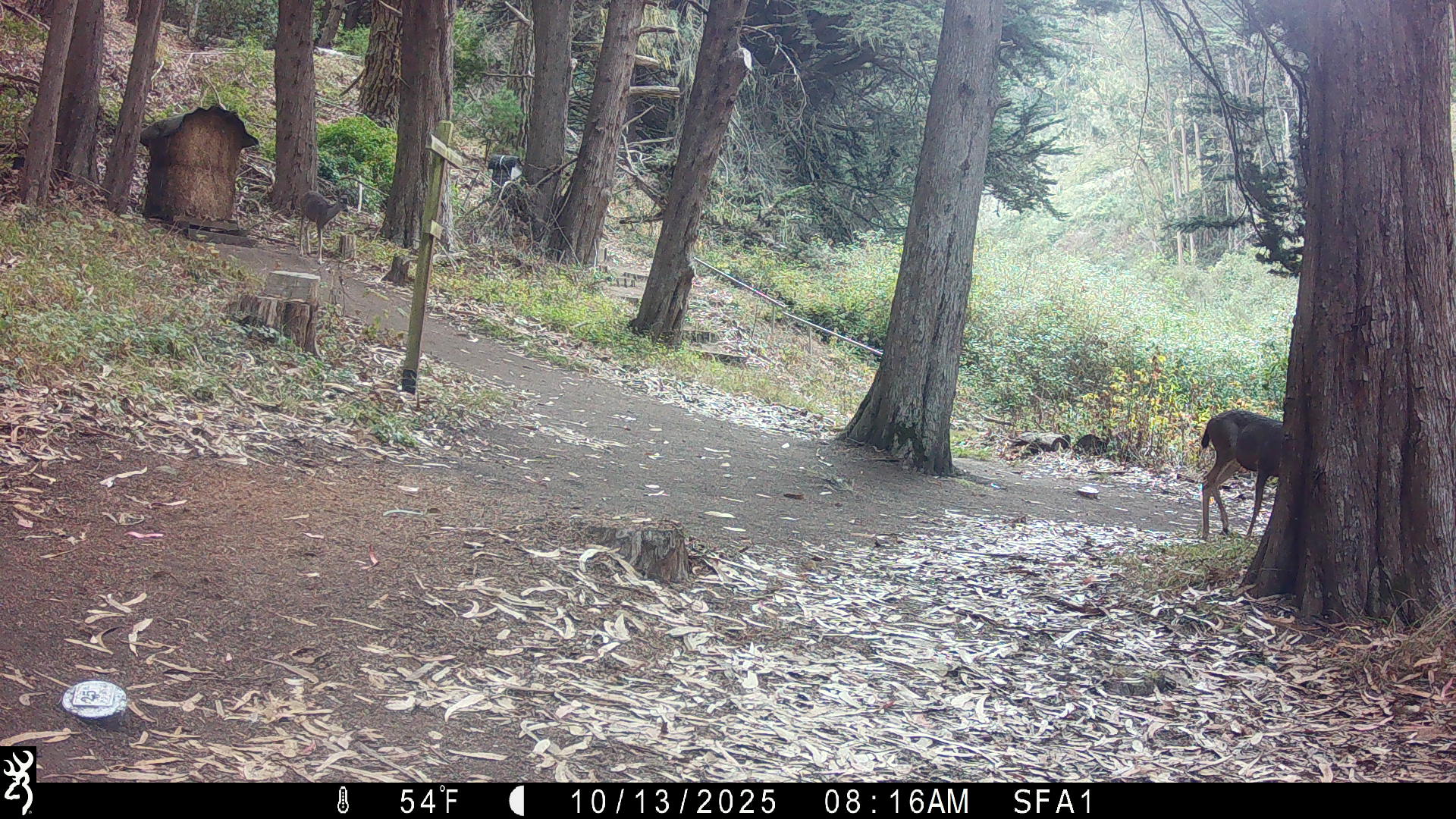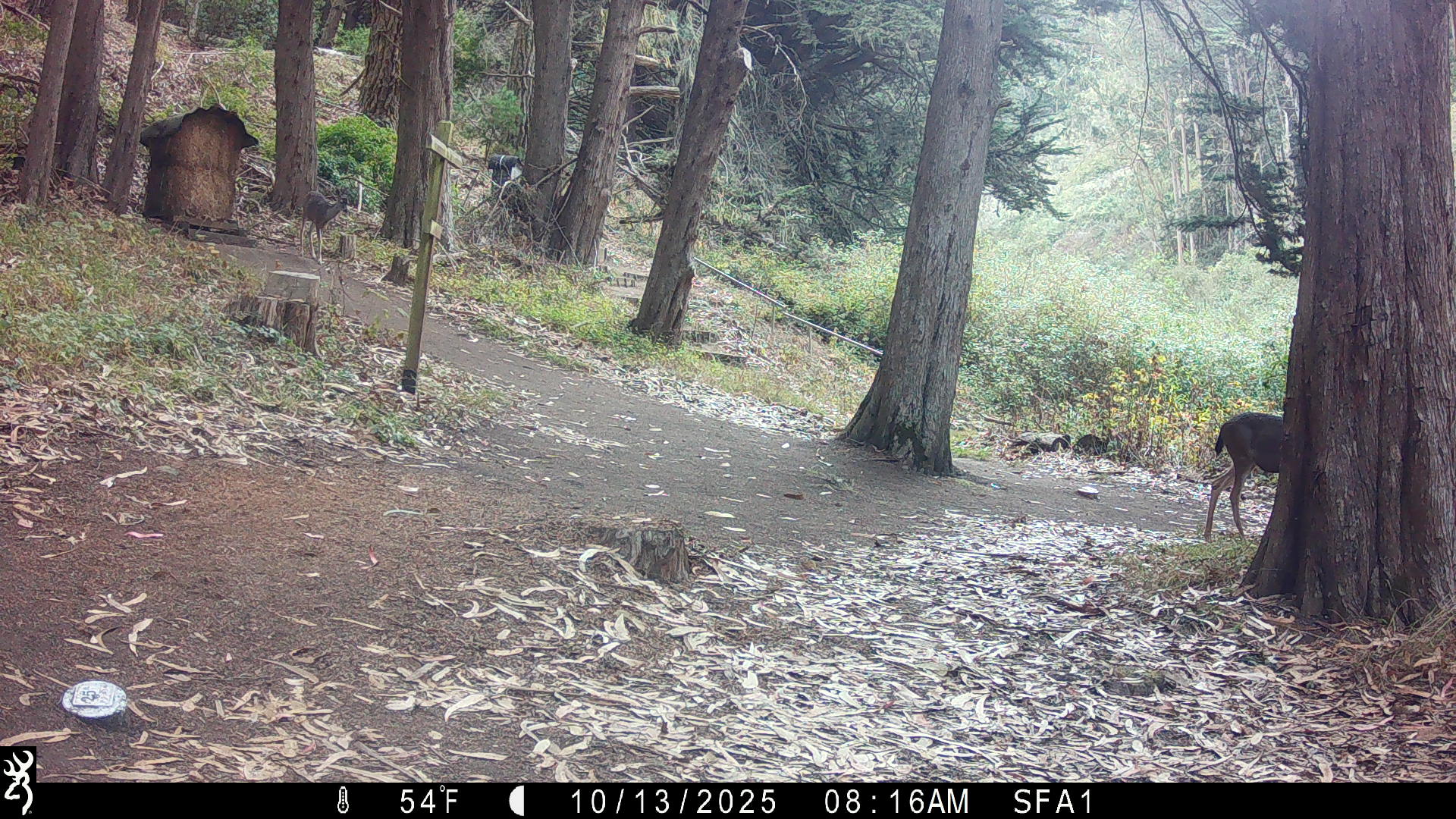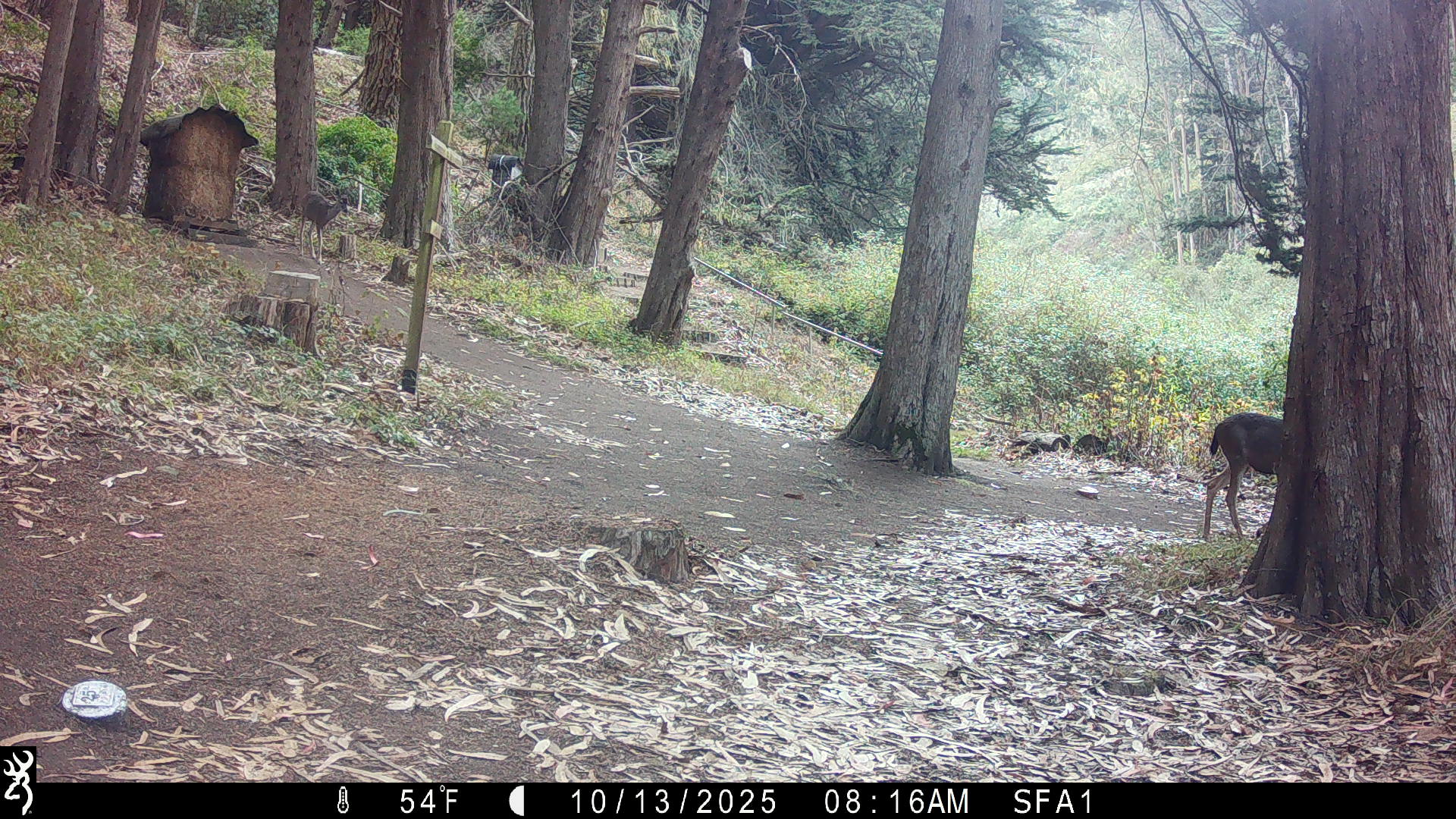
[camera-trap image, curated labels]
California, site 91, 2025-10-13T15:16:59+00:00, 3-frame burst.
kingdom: Animalia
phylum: Chordata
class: Mammalia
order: Artiodactyla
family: Cervidae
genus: Odocoileus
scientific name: Odocoileus hemionus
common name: mule deer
Mule deer (Odocoileus hemionus).